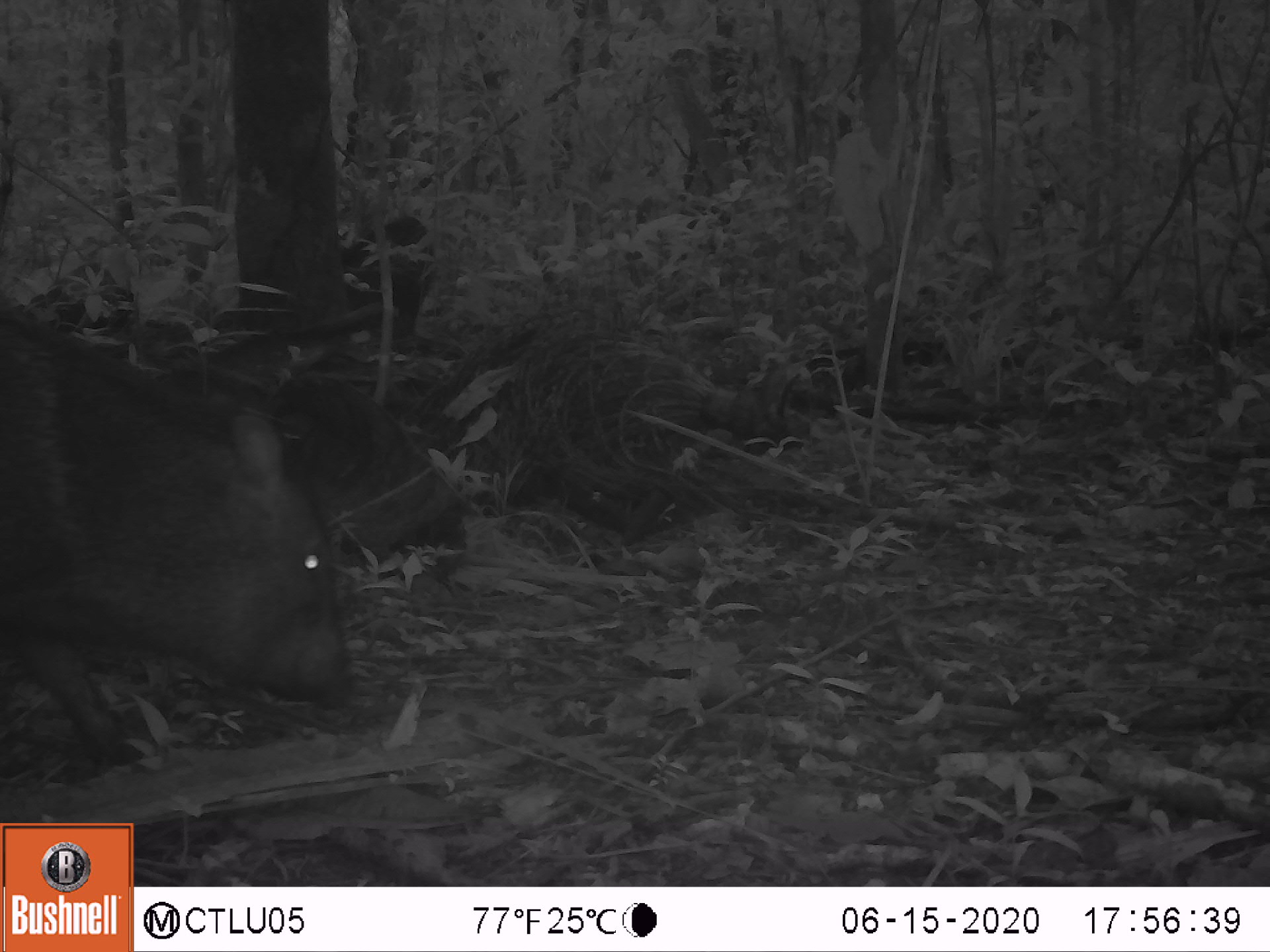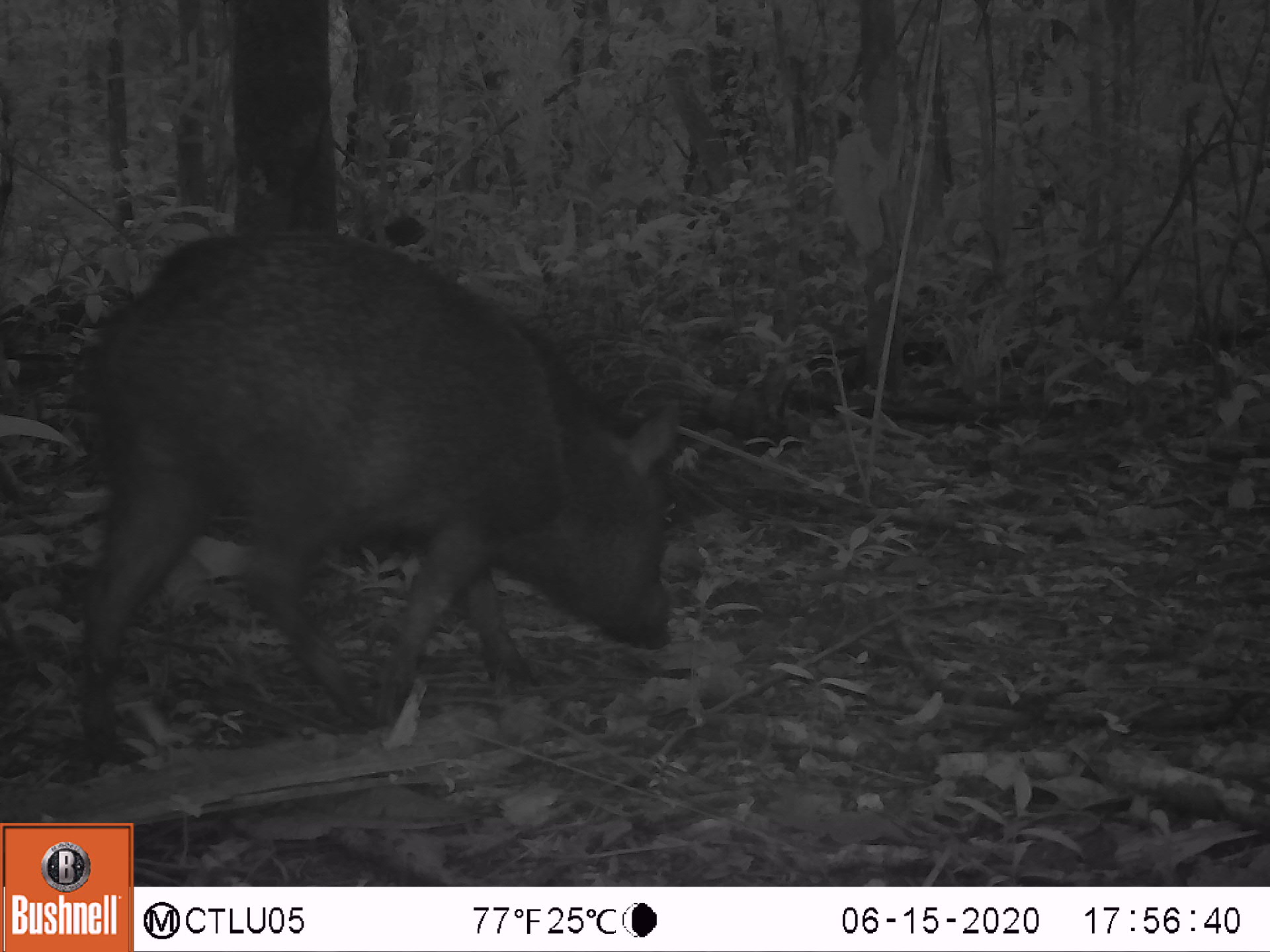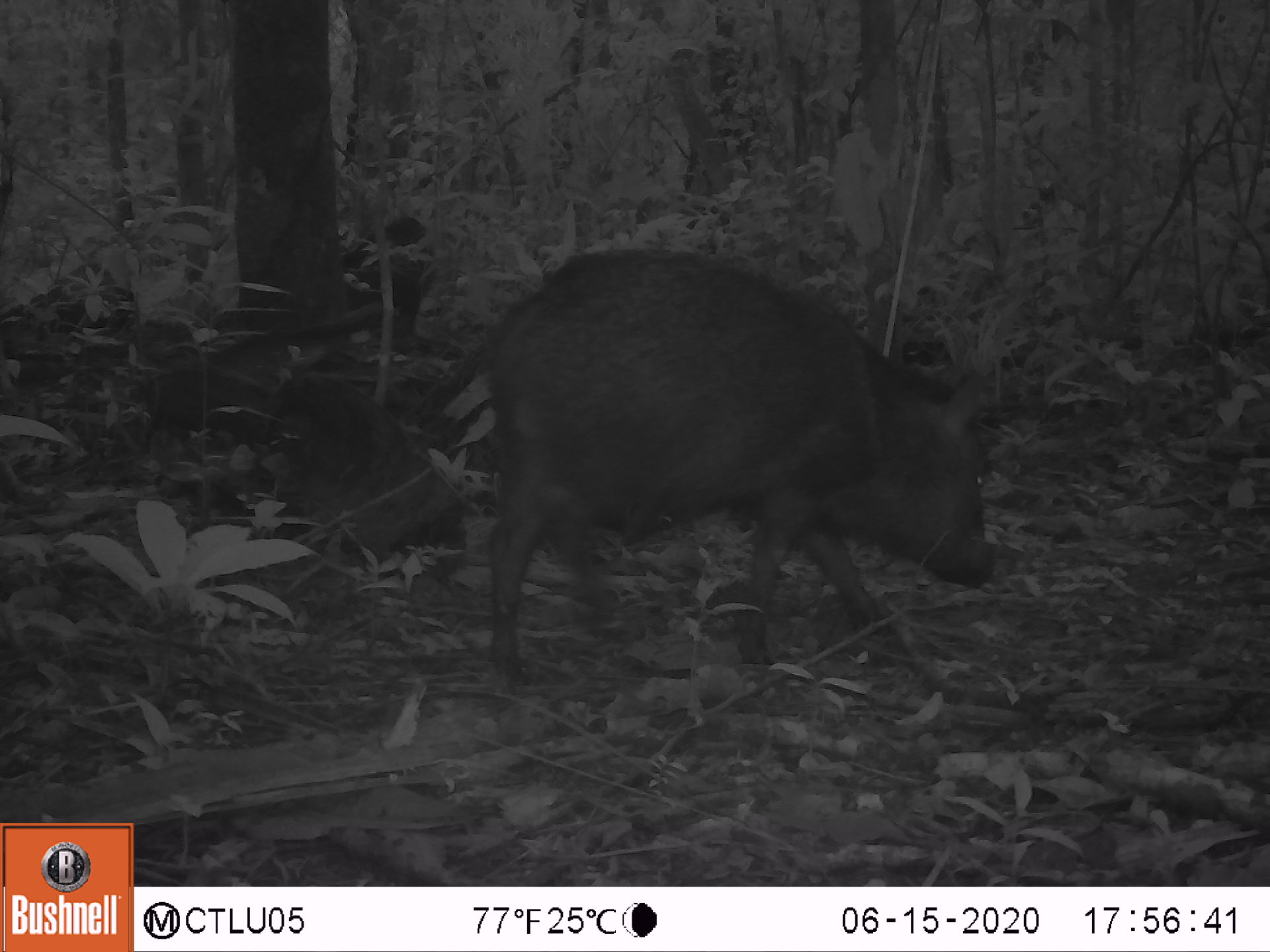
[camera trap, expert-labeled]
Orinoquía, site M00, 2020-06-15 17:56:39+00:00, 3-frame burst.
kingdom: Animalia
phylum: Chordata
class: Mammalia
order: Artiodactyla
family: Tayassuidae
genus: Pecari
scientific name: Pecari tajacu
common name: collared peccary